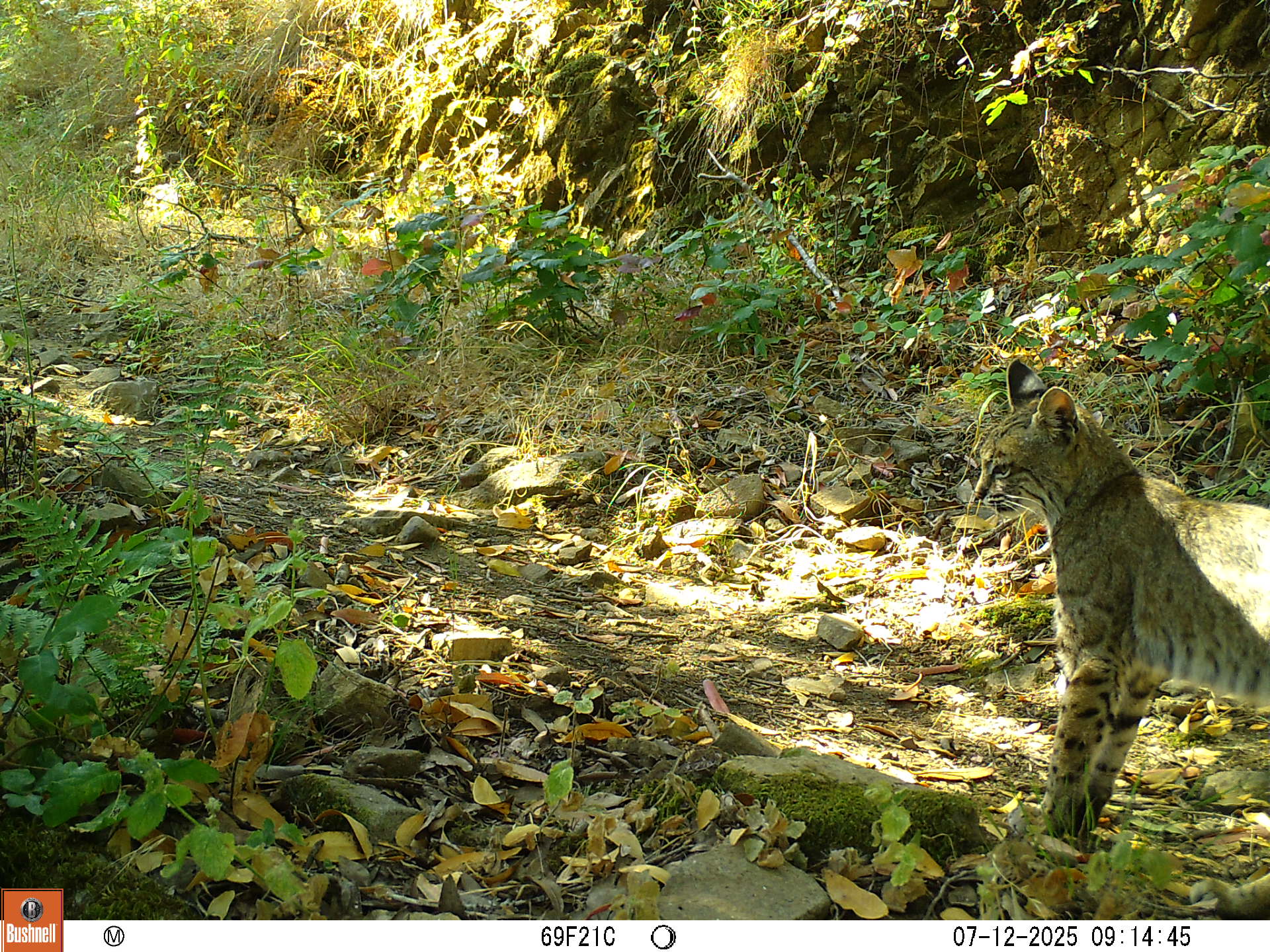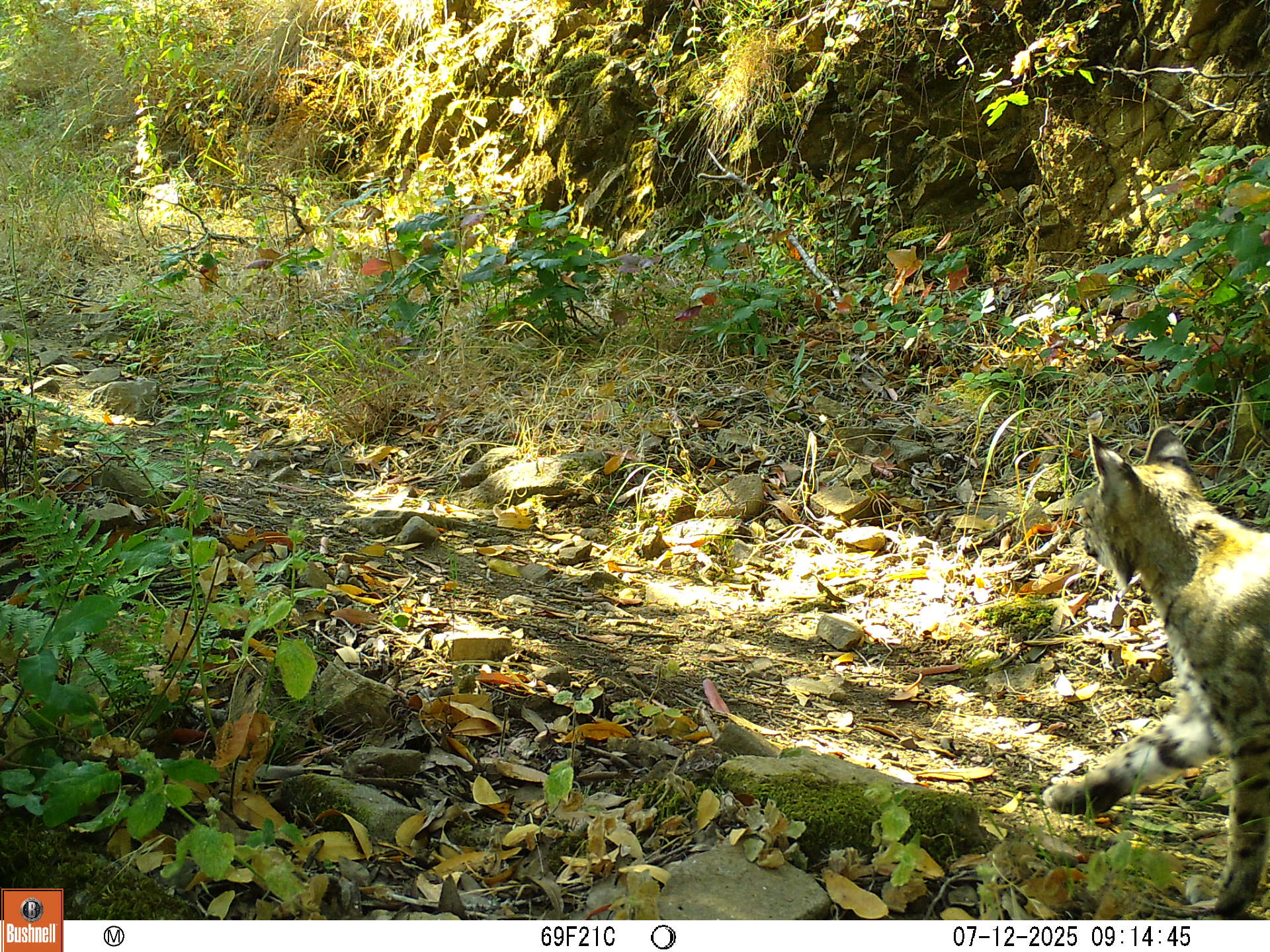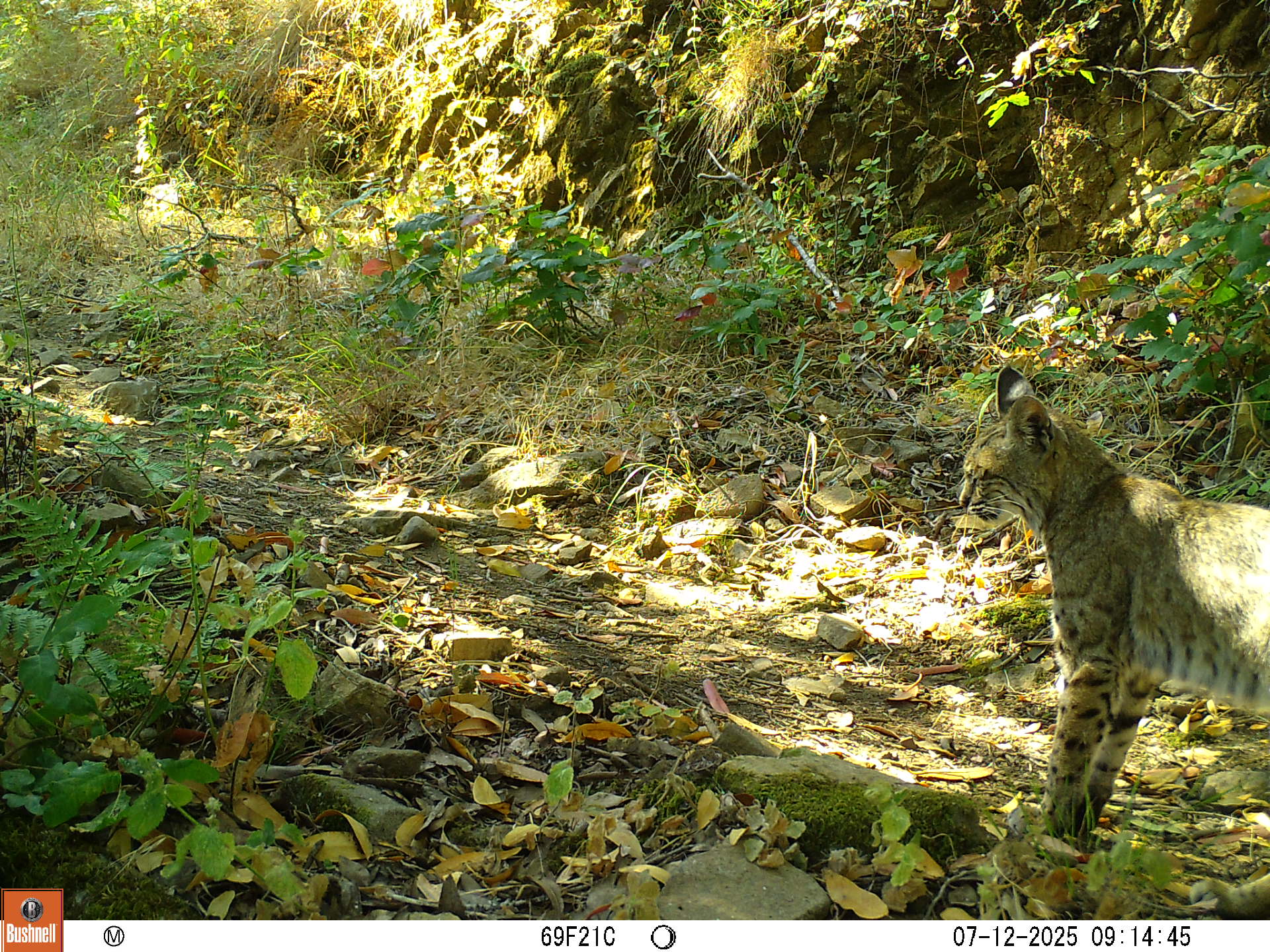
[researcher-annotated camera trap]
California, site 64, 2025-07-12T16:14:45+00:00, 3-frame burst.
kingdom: Animalia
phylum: Chordata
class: Mammalia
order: Carnivora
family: Felidae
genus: Lynx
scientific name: Lynx rufus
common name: bobcat